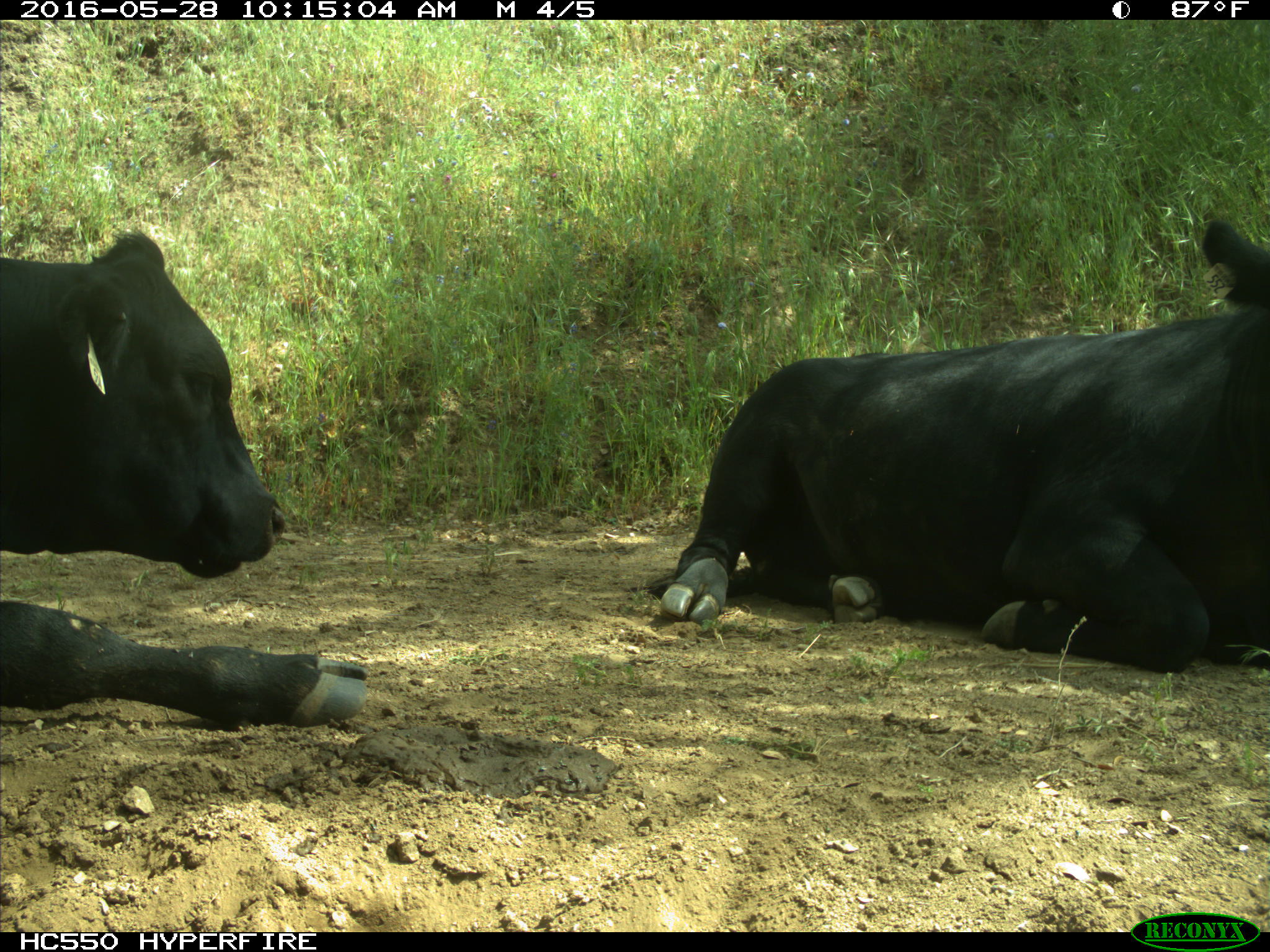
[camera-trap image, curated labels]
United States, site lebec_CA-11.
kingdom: Animalia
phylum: Chordata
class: Mammalia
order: Artiodactyla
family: Bovidae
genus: Bos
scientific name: Bos taurus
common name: domestic cow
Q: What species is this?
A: Bos taurus (domestic cow).